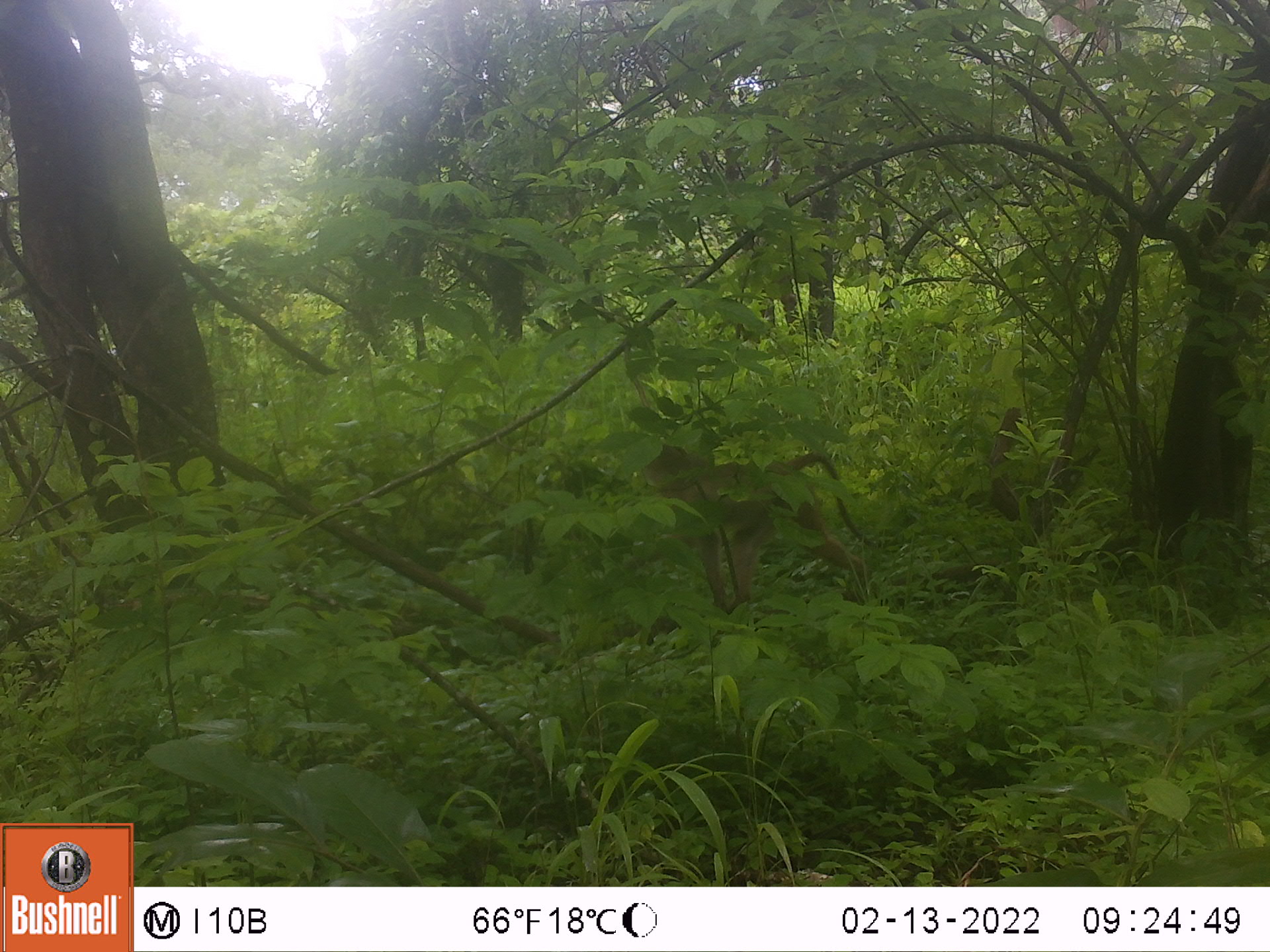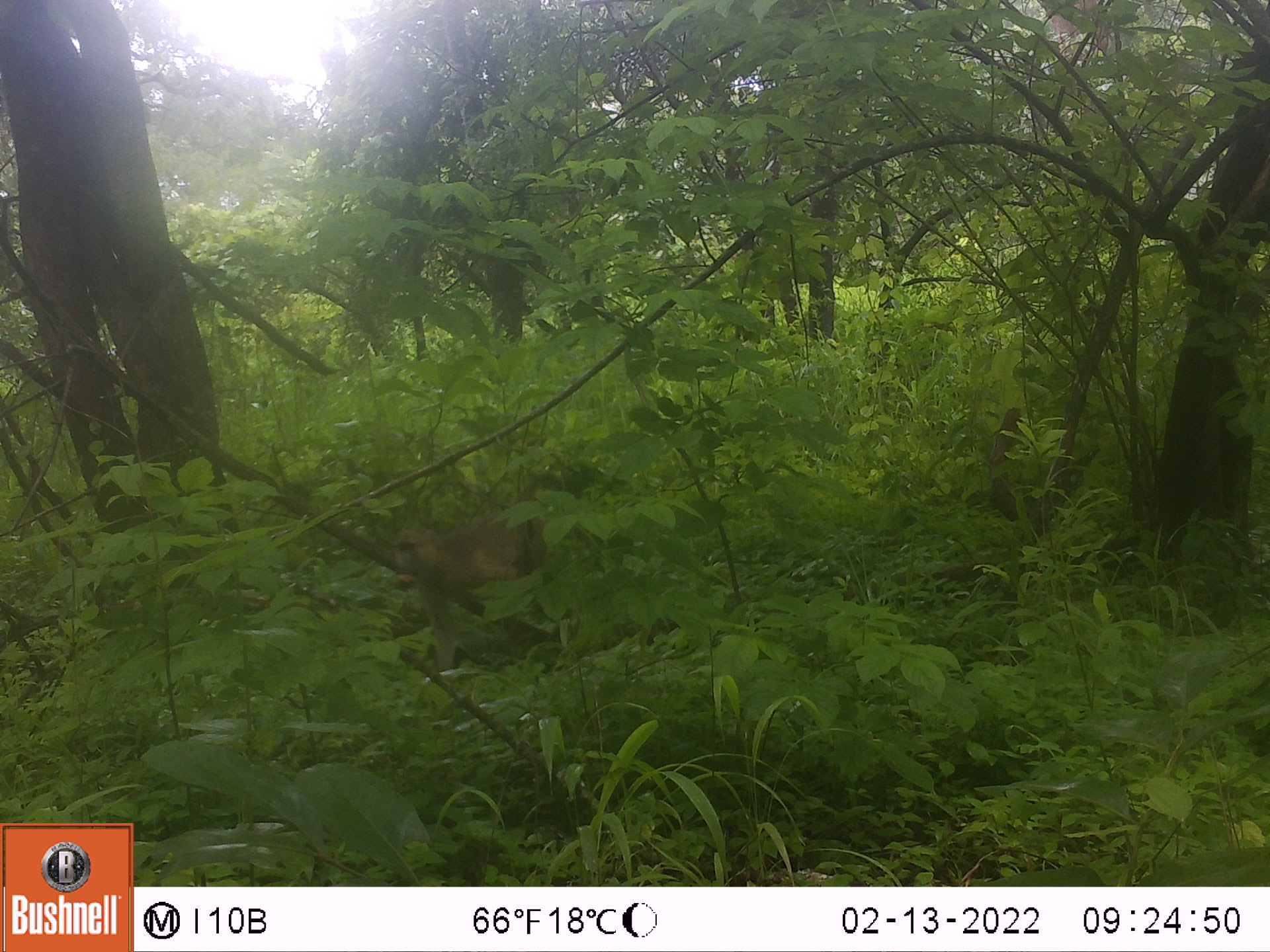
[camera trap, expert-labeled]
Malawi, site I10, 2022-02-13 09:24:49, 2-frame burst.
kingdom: Animalia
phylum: Chordata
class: Mammalia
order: Primates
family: Cercopithecidae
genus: Papio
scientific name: Papio cynocephalus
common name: yellow baboon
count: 1